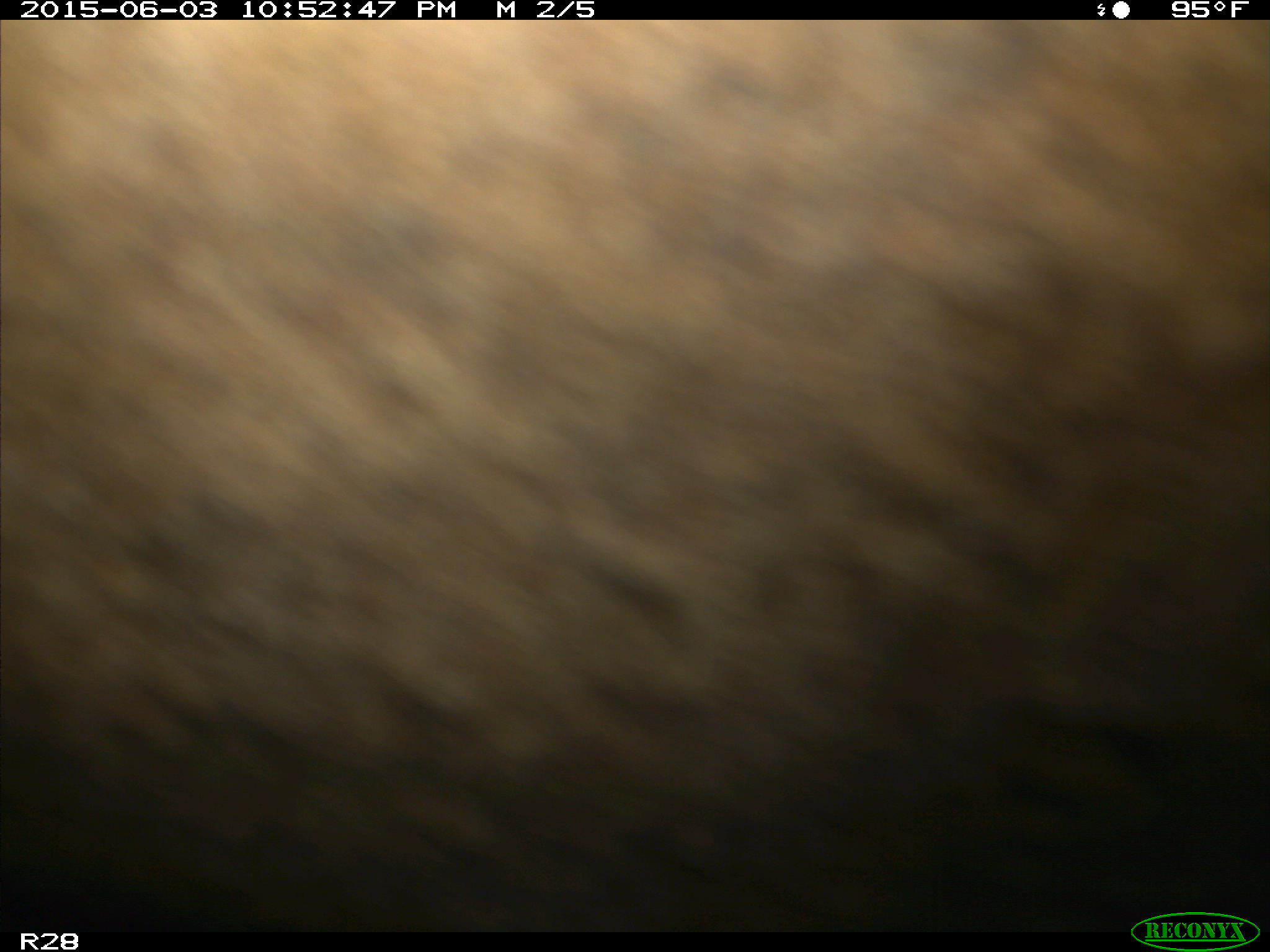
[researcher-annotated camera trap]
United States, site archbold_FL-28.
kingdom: Animalia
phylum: Chordata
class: Mammalia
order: Artiodactyla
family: Bovidae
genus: Bos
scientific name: Bos taurus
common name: domestic cow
Bos taurus (domestic cow).